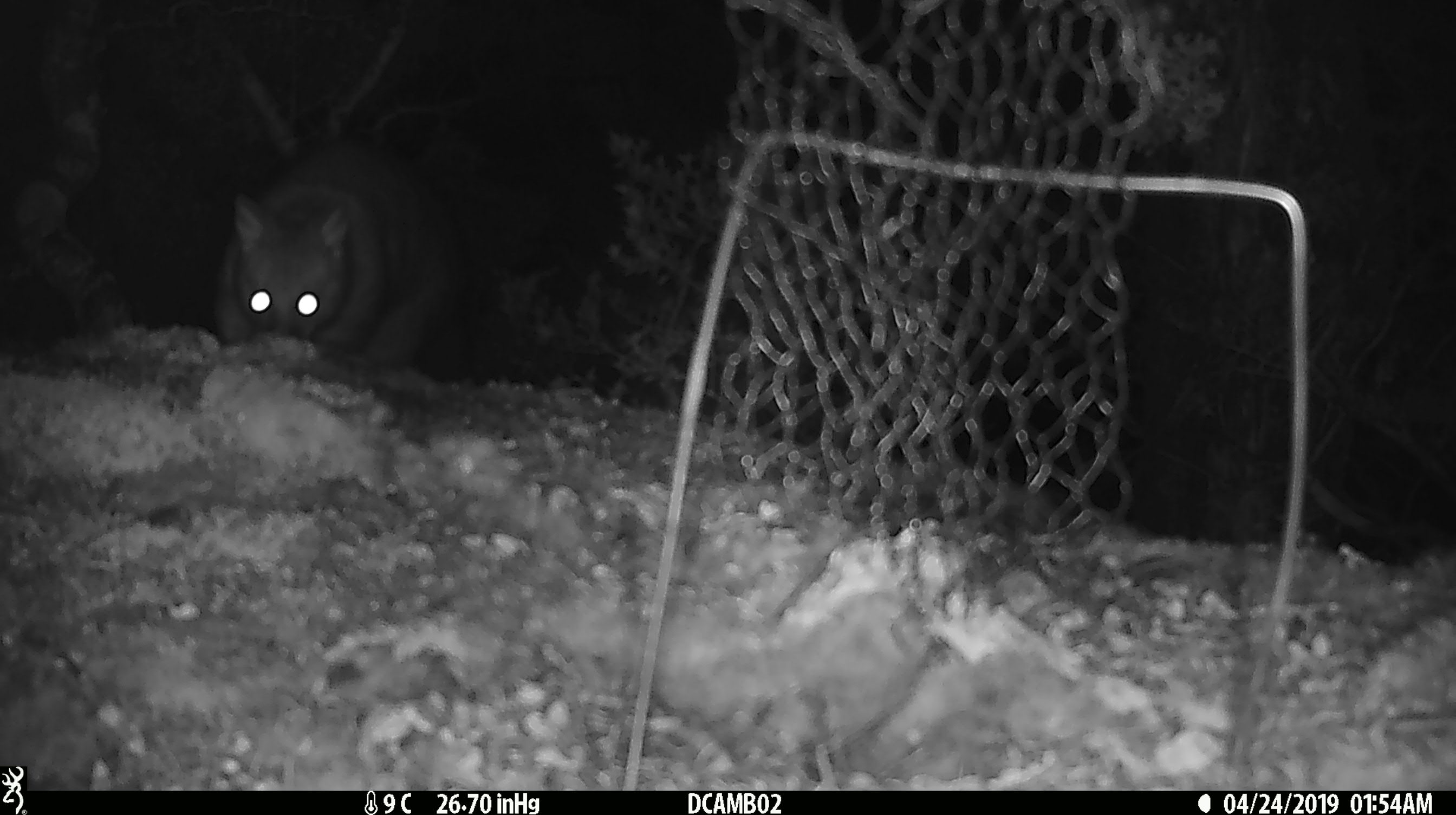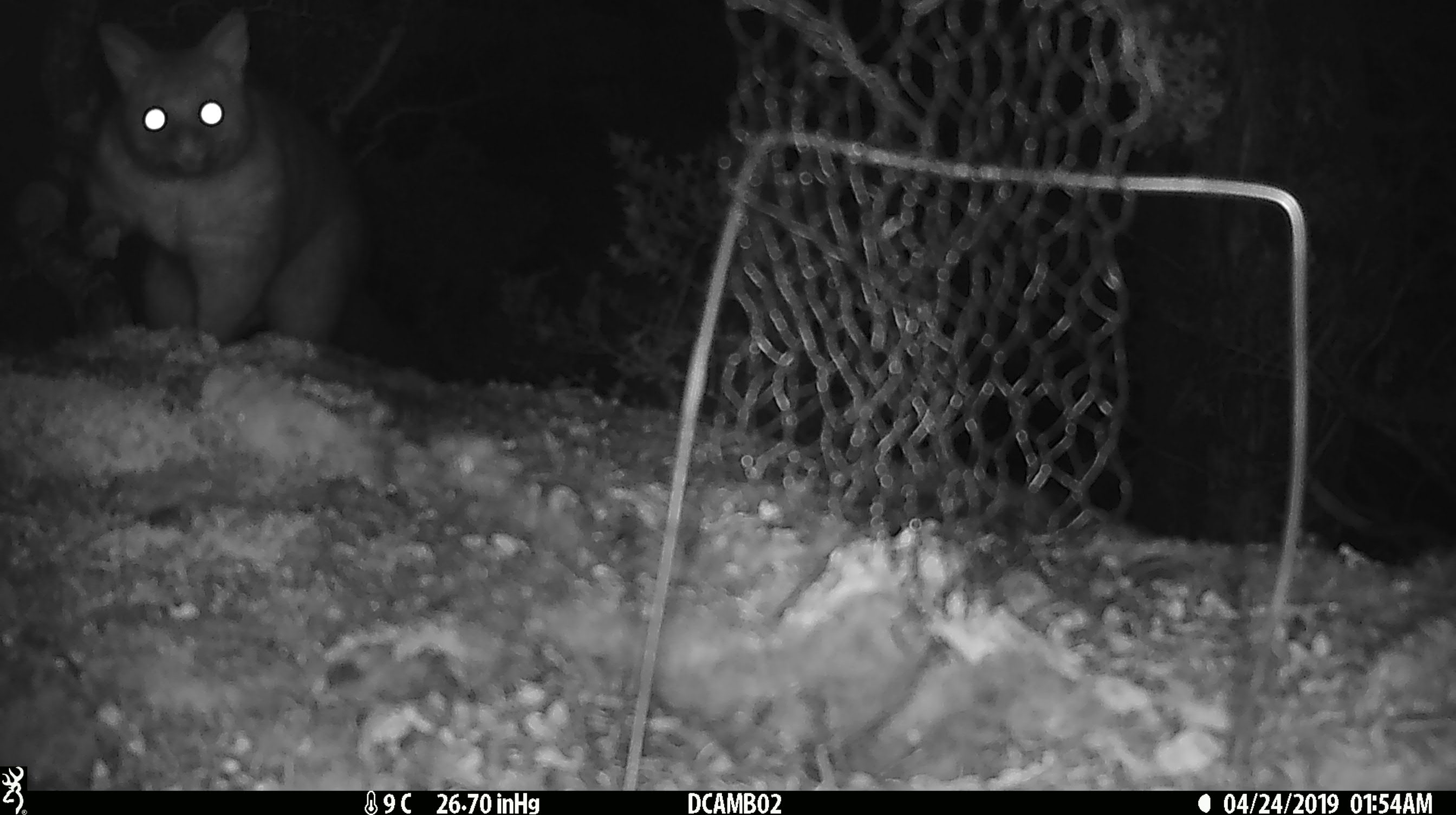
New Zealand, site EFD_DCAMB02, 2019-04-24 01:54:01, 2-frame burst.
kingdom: Animalia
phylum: Chordata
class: Mammalia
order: Diprotodontia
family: Phalangeridae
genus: Trichosurus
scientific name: Trichosurus vulpecula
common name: common brushtail possum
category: possum